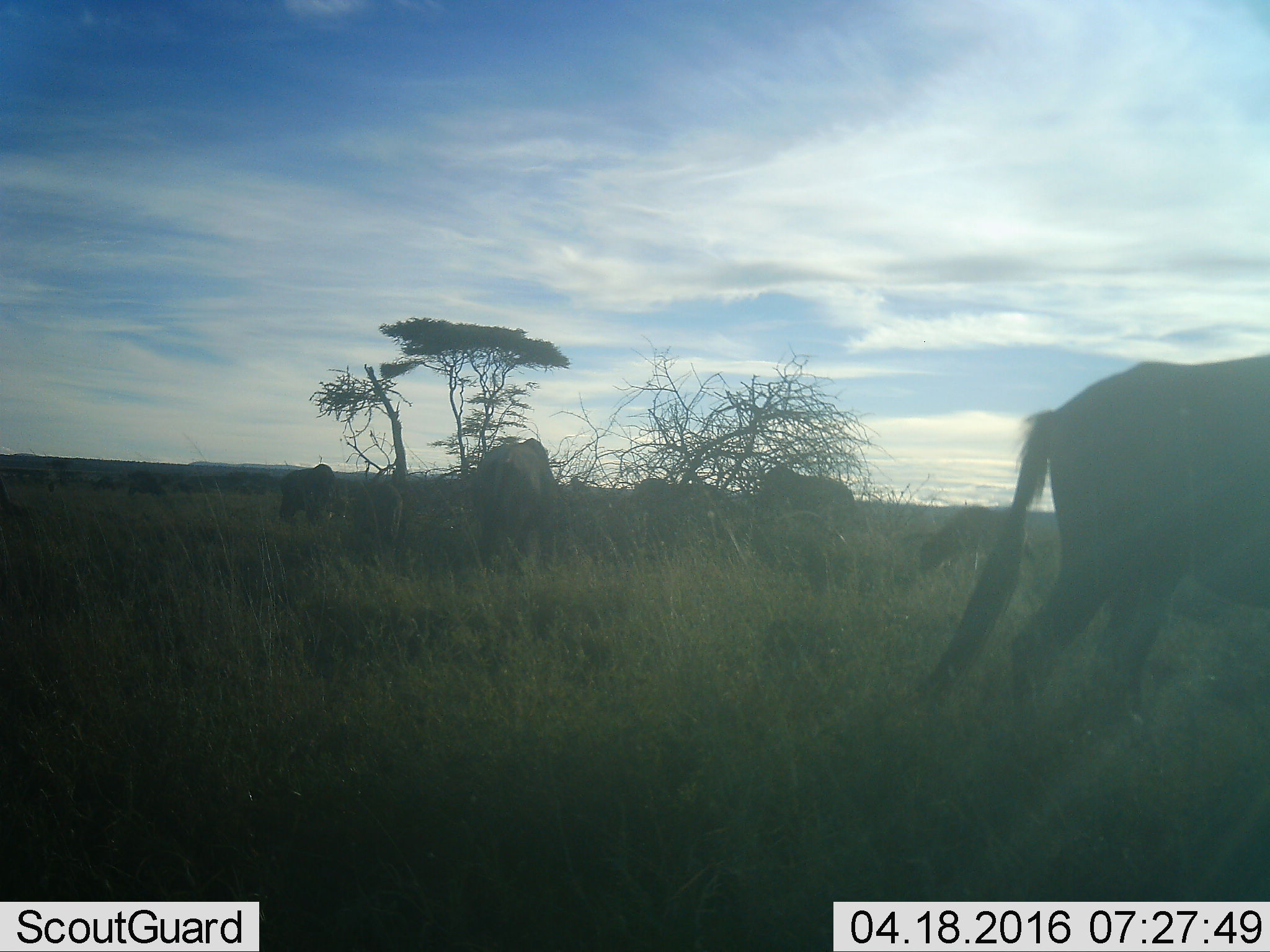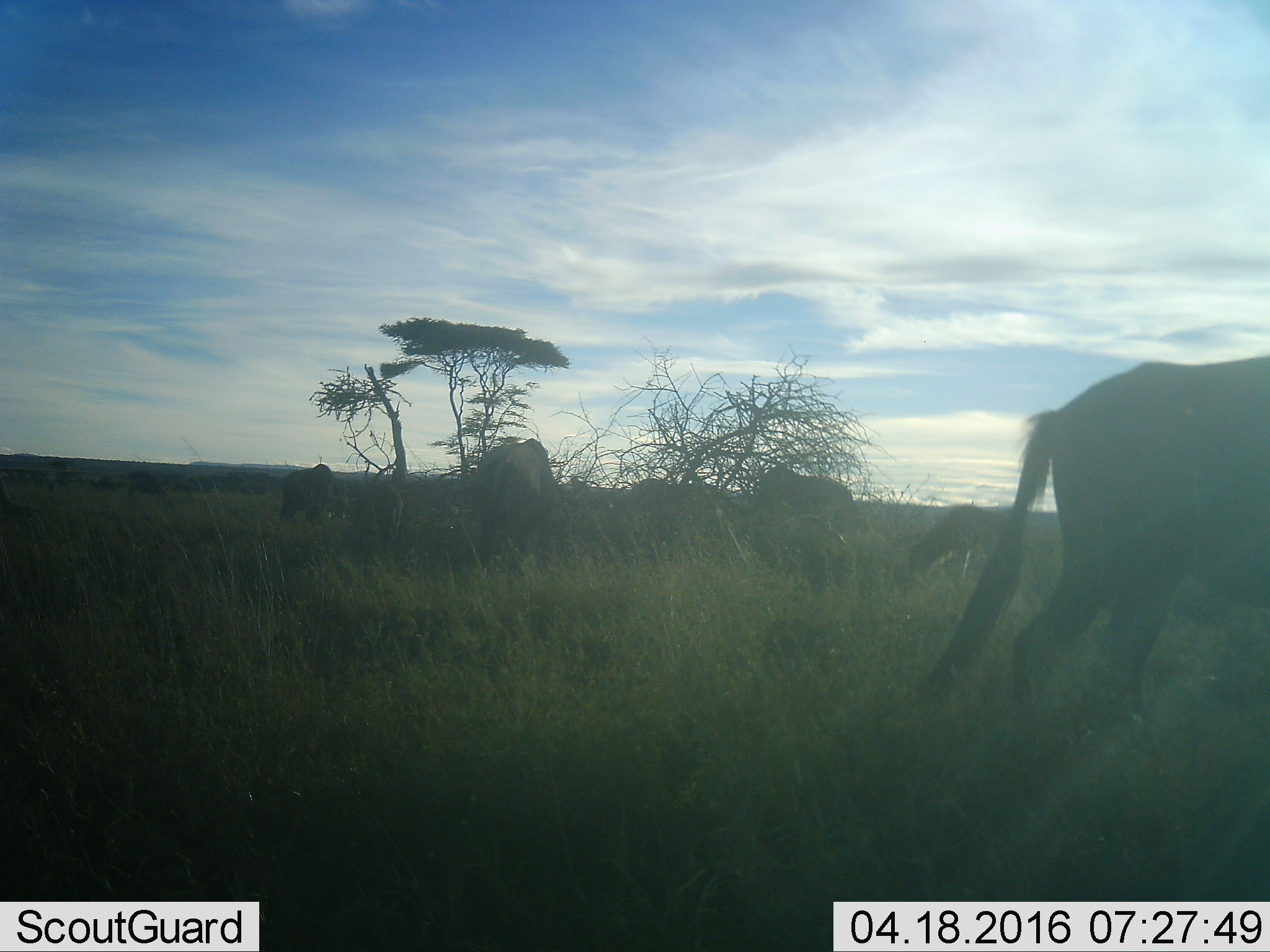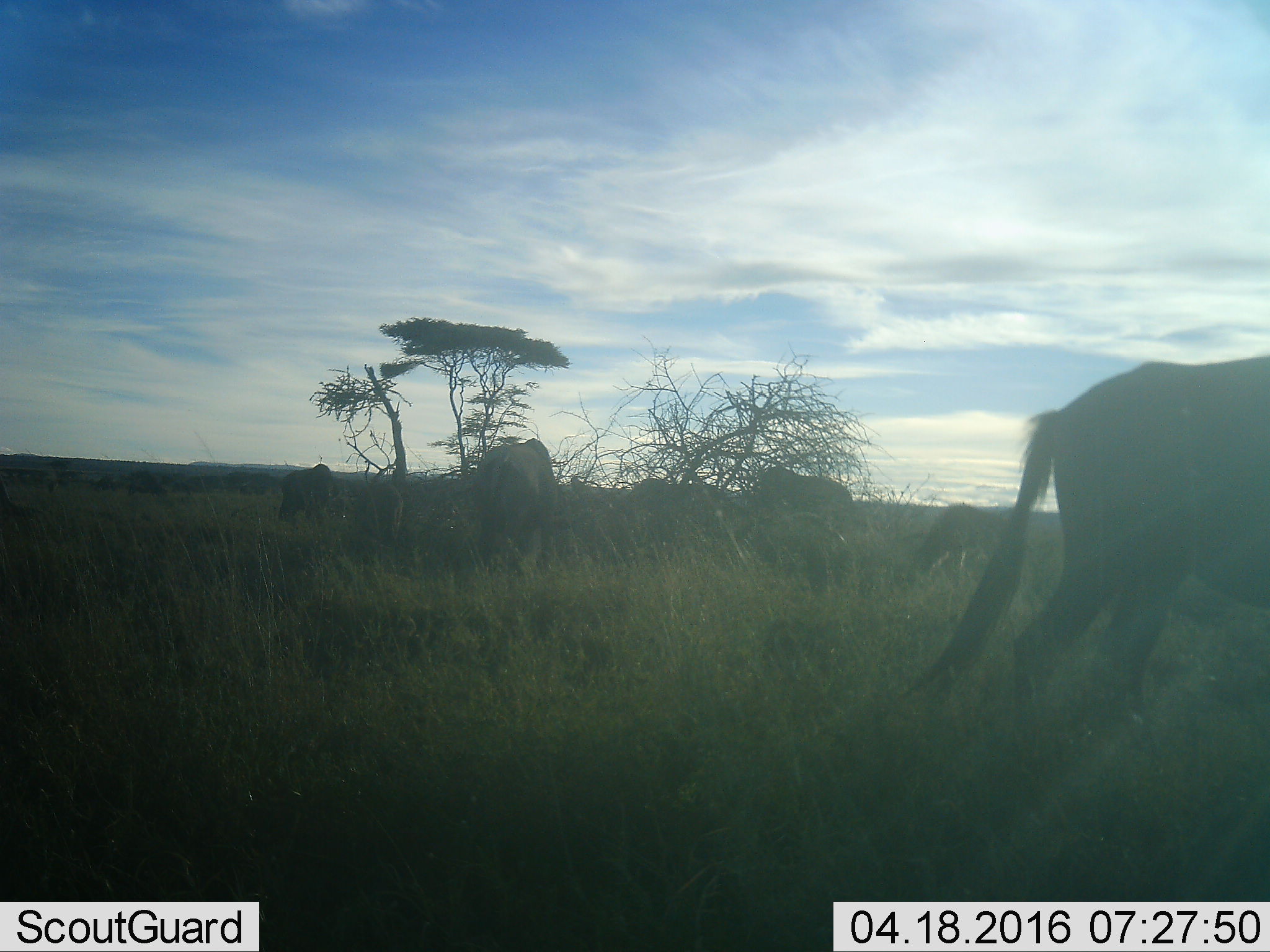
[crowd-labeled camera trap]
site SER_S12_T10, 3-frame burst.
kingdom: Animalia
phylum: Chordata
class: Mammalia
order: Artiodactyla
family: Bovidae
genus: Connochaetes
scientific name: Connochaetes taurinus taurinus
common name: blue wildebeest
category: wildebeestblue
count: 11-50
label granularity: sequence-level